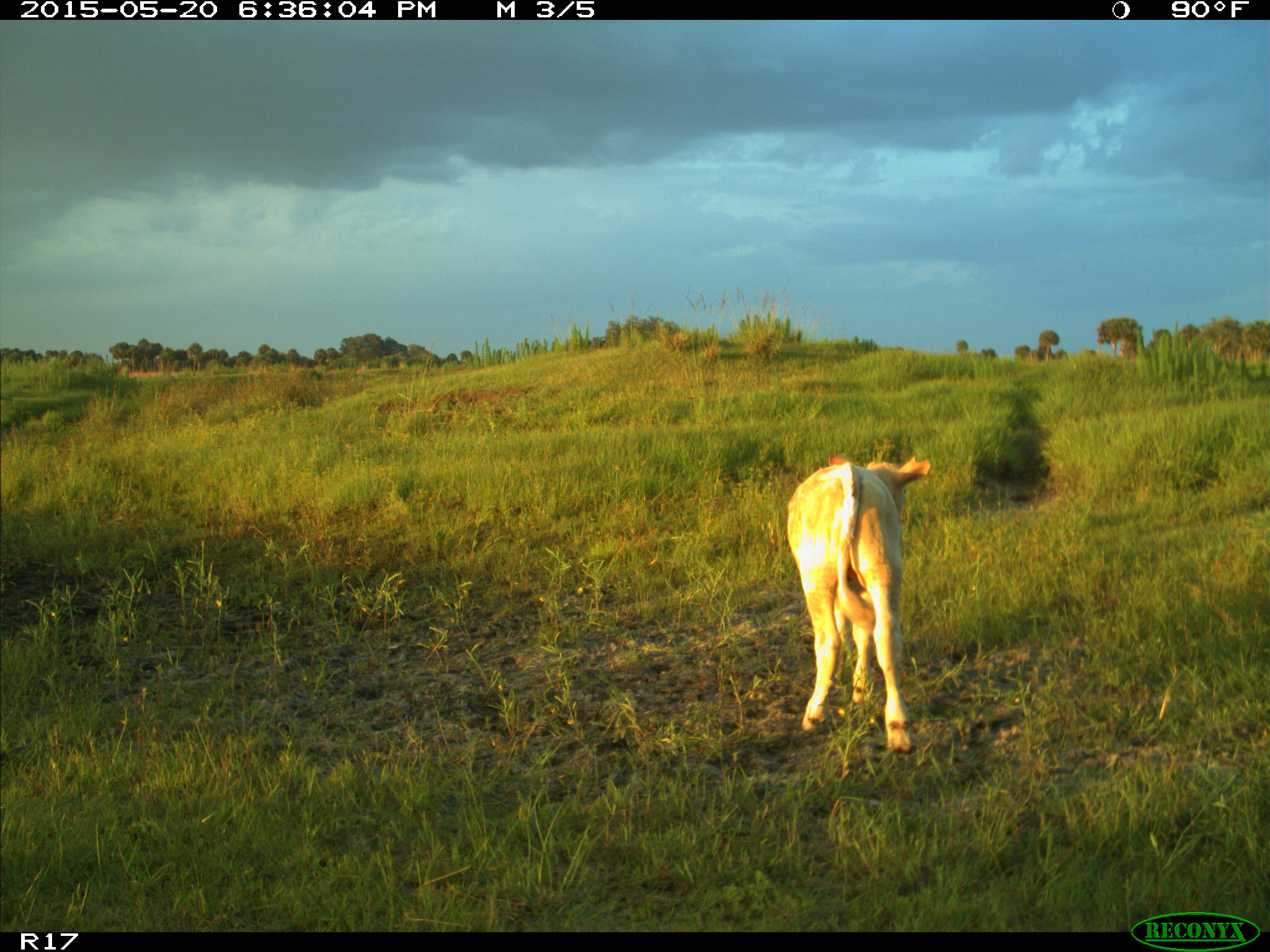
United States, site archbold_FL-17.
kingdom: Animalia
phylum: Chordata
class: Mammalia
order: Artiodactyla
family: Bovidae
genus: Bos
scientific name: Bos taurus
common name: domestic cow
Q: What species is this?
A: Bos taurus (domestic cow).